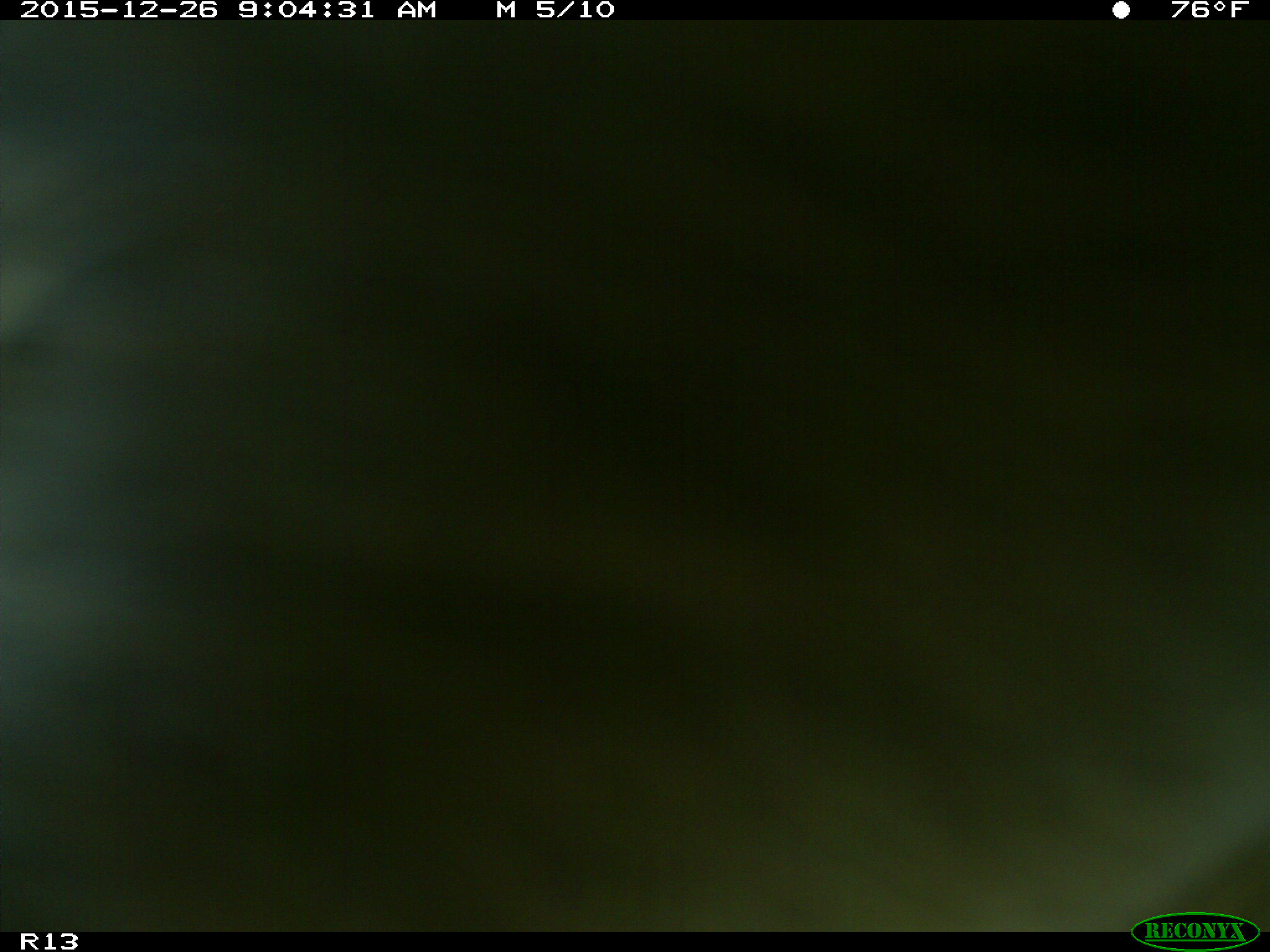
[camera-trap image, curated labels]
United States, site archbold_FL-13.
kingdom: Animalia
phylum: Chordata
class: Mammalia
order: Artiodactyla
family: Bovidae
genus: Bos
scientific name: Bos taurus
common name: domestic cow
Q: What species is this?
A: Bos taurus (domestic cow).